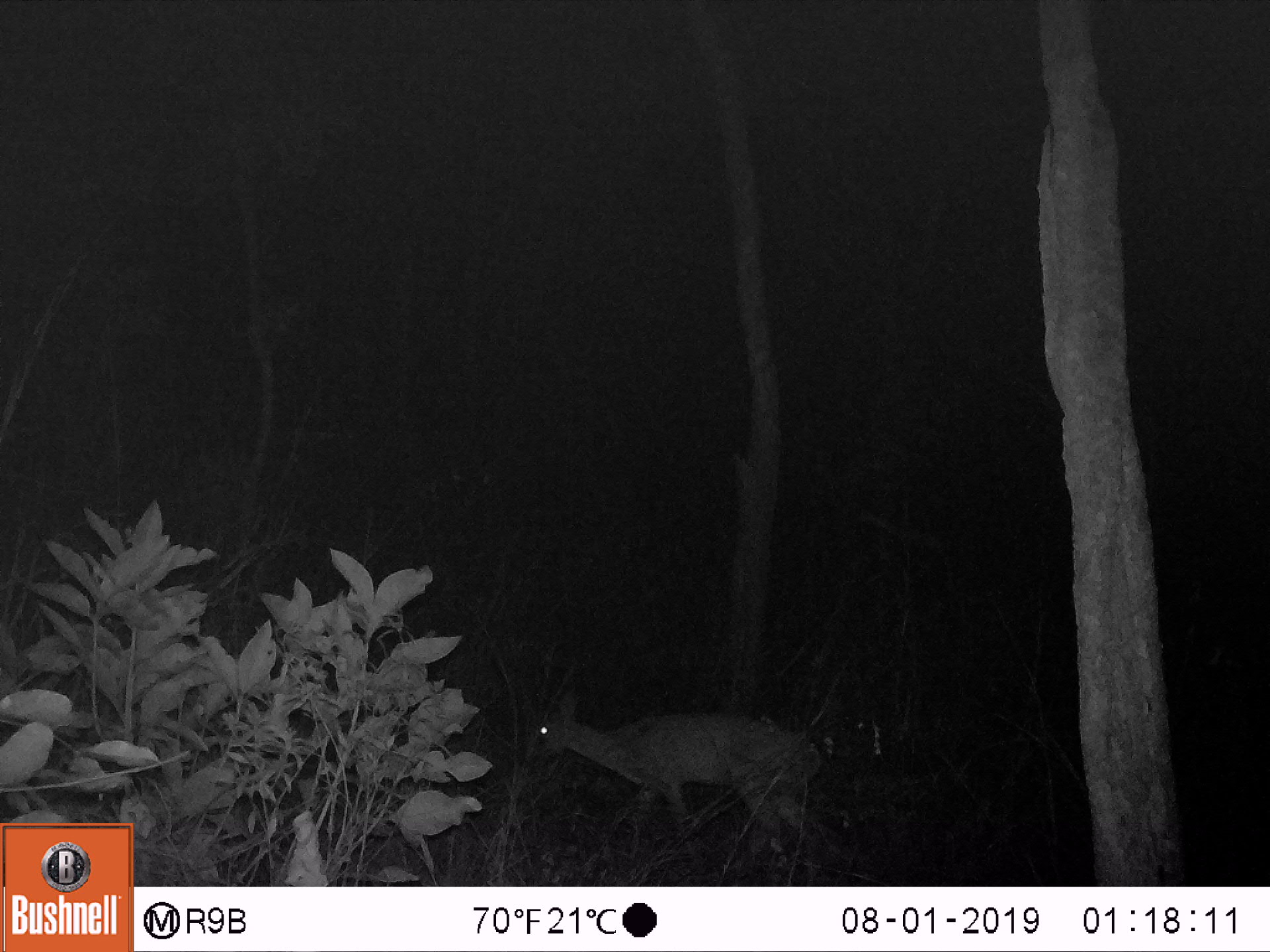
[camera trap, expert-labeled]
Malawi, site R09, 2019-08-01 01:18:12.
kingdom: Animalia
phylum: Chordata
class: Mammalia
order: Artiodactyla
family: Bovidae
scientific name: Antilopinae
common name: small antelope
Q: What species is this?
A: Small antelope (Antilopinae).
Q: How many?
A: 1.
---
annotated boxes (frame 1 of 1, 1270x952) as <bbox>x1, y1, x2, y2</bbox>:
small antelope: <bbox>517, 674, 835, 878</bbox>